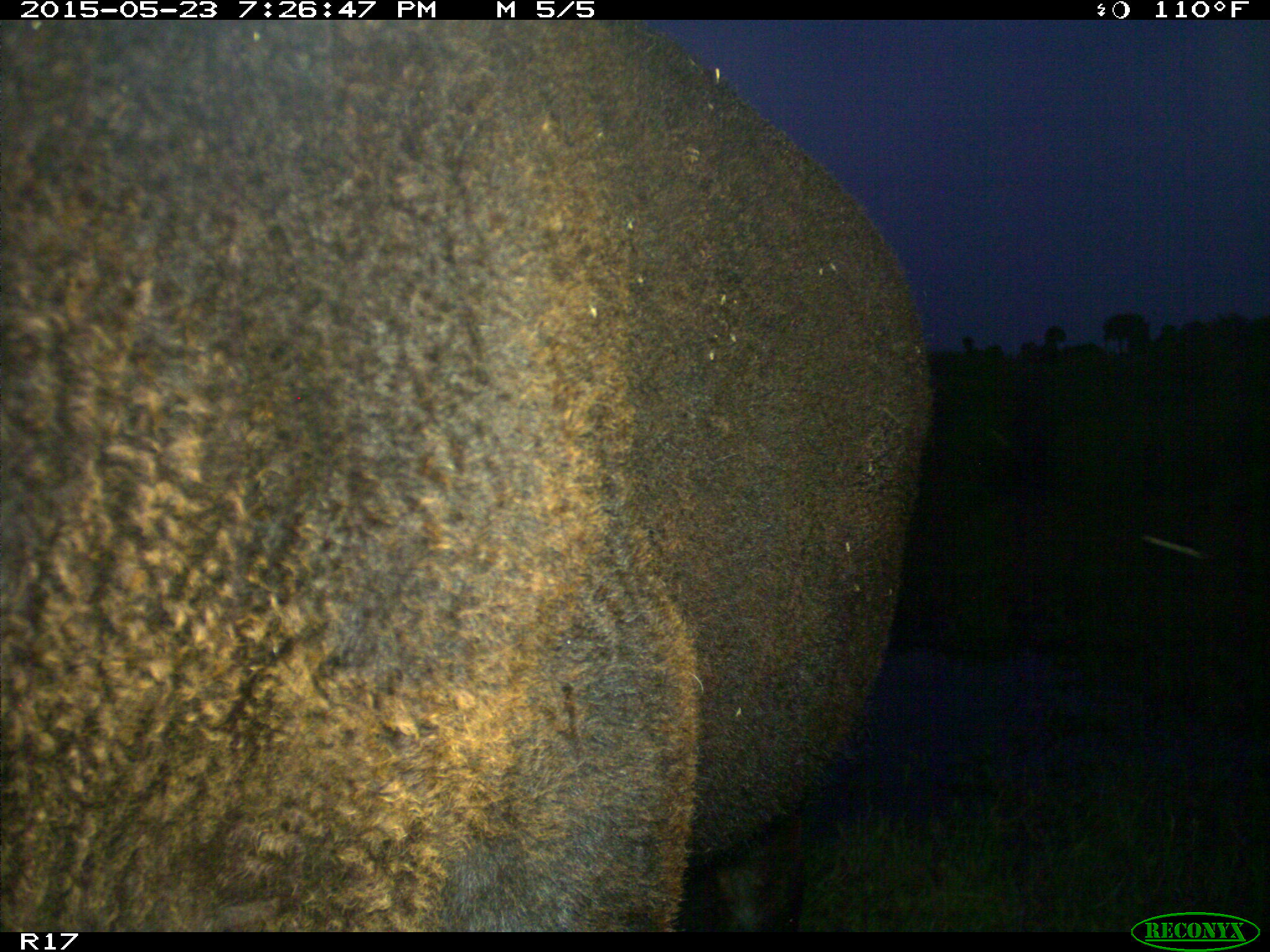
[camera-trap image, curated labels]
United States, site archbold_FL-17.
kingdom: Animalia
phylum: Chordata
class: Mammalia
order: Artiodactyla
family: Bovidae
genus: Bos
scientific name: Bos taurus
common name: domestic cow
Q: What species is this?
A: Bos taurus (domestic cow).